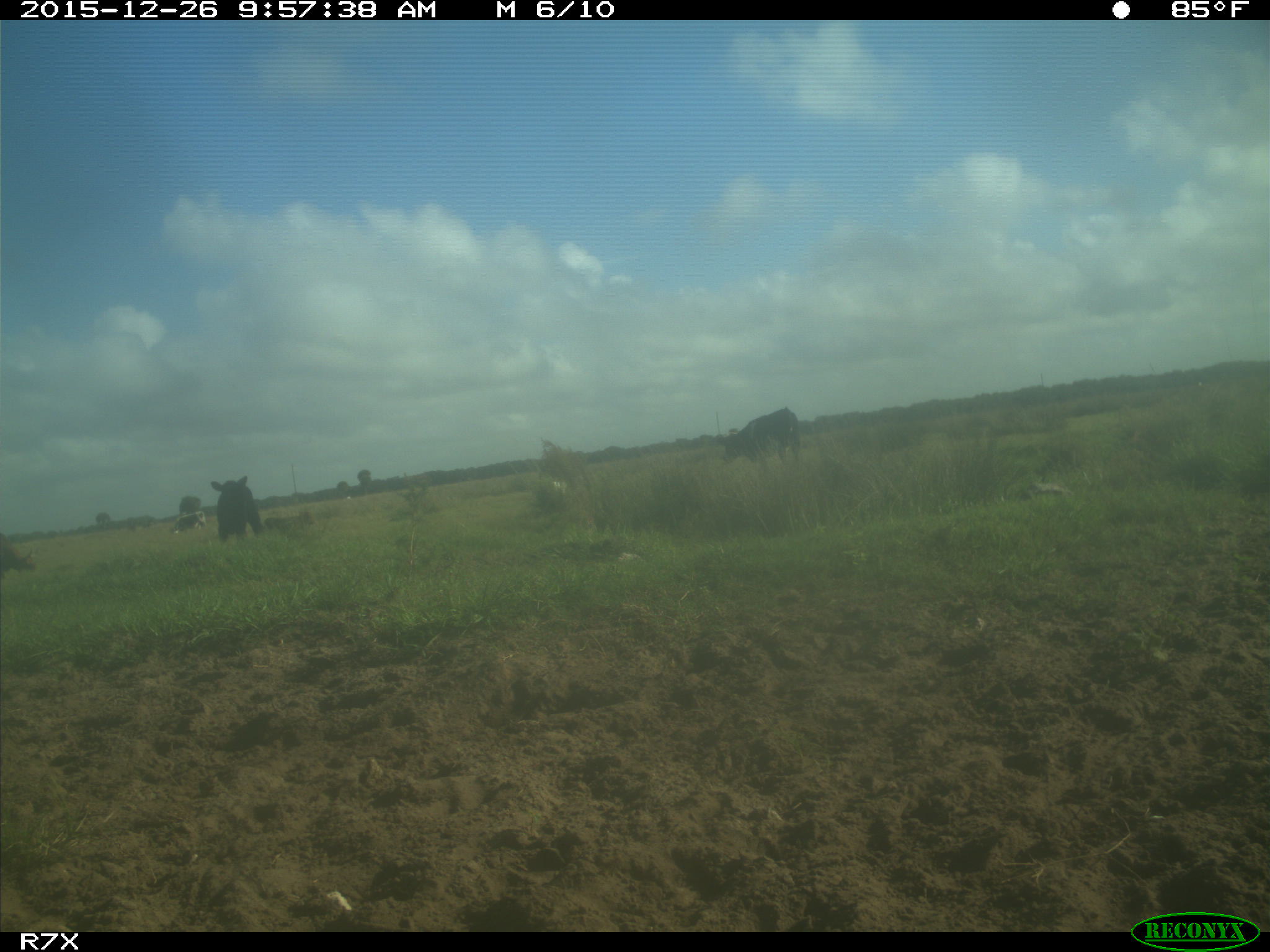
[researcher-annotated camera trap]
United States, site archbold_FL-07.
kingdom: Animalia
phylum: Chordata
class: Mammalia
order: Artiodactyla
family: Bovidae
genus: Bos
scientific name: Bos taurus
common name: domestic cow